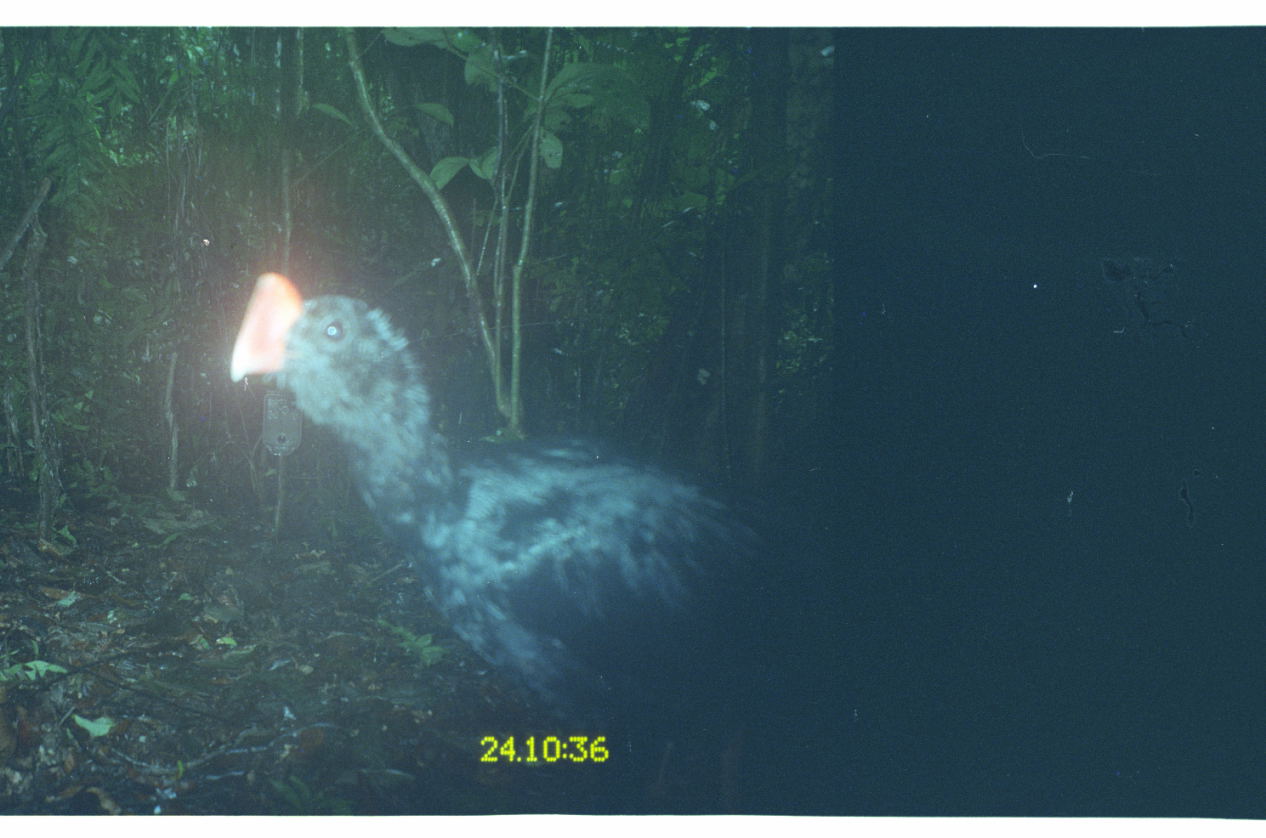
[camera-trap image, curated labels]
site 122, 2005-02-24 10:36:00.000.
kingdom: Animalia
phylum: Chordata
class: Aves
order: Galliformes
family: Cracidae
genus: Mitu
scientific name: Mitu tuberosum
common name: razor-billed curassow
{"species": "Mitu tuberosum (razor-billed curassow)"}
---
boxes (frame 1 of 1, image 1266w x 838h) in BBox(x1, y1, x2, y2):
mitu tuberosum: BBox(228, 270, 1060, 817)